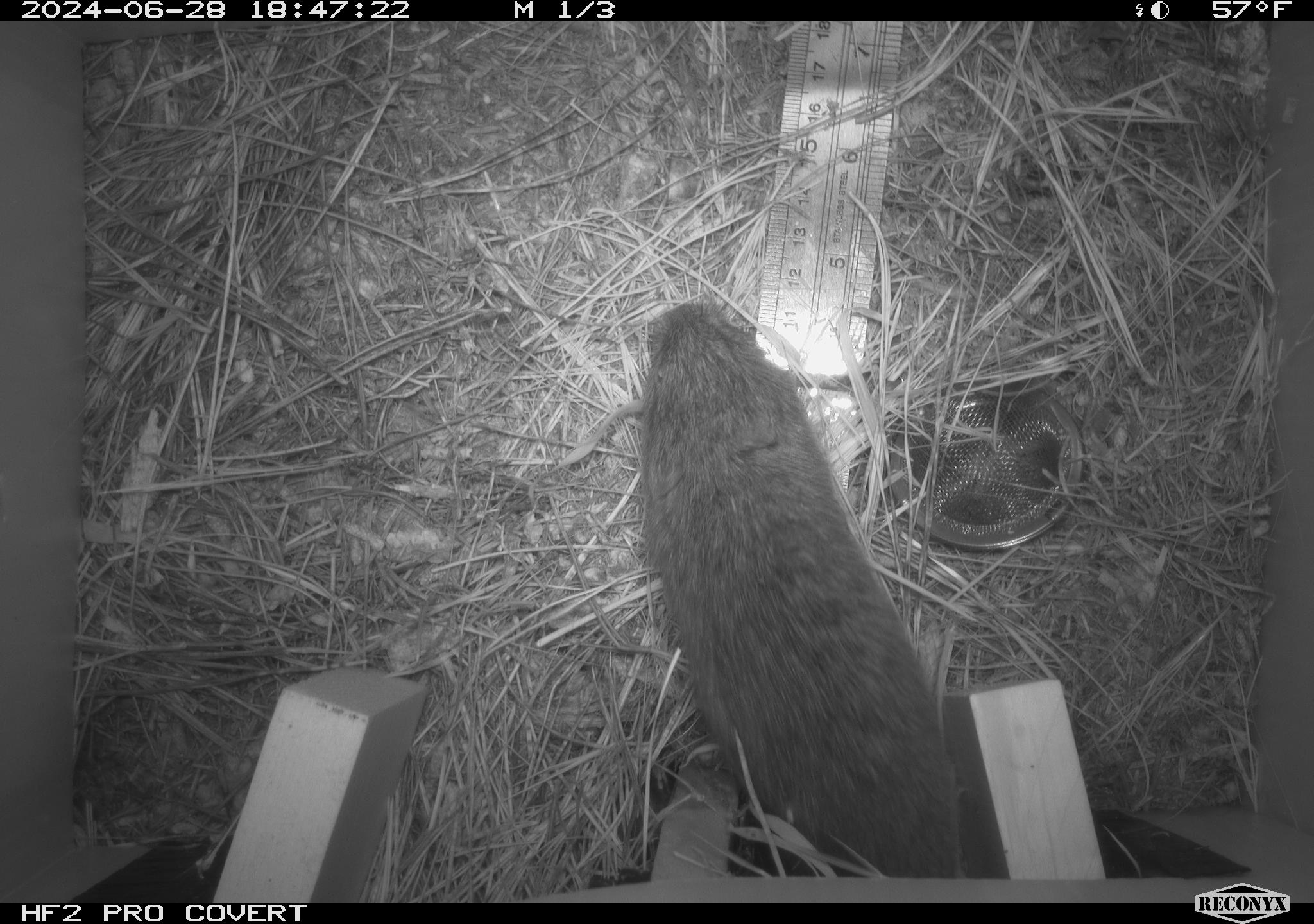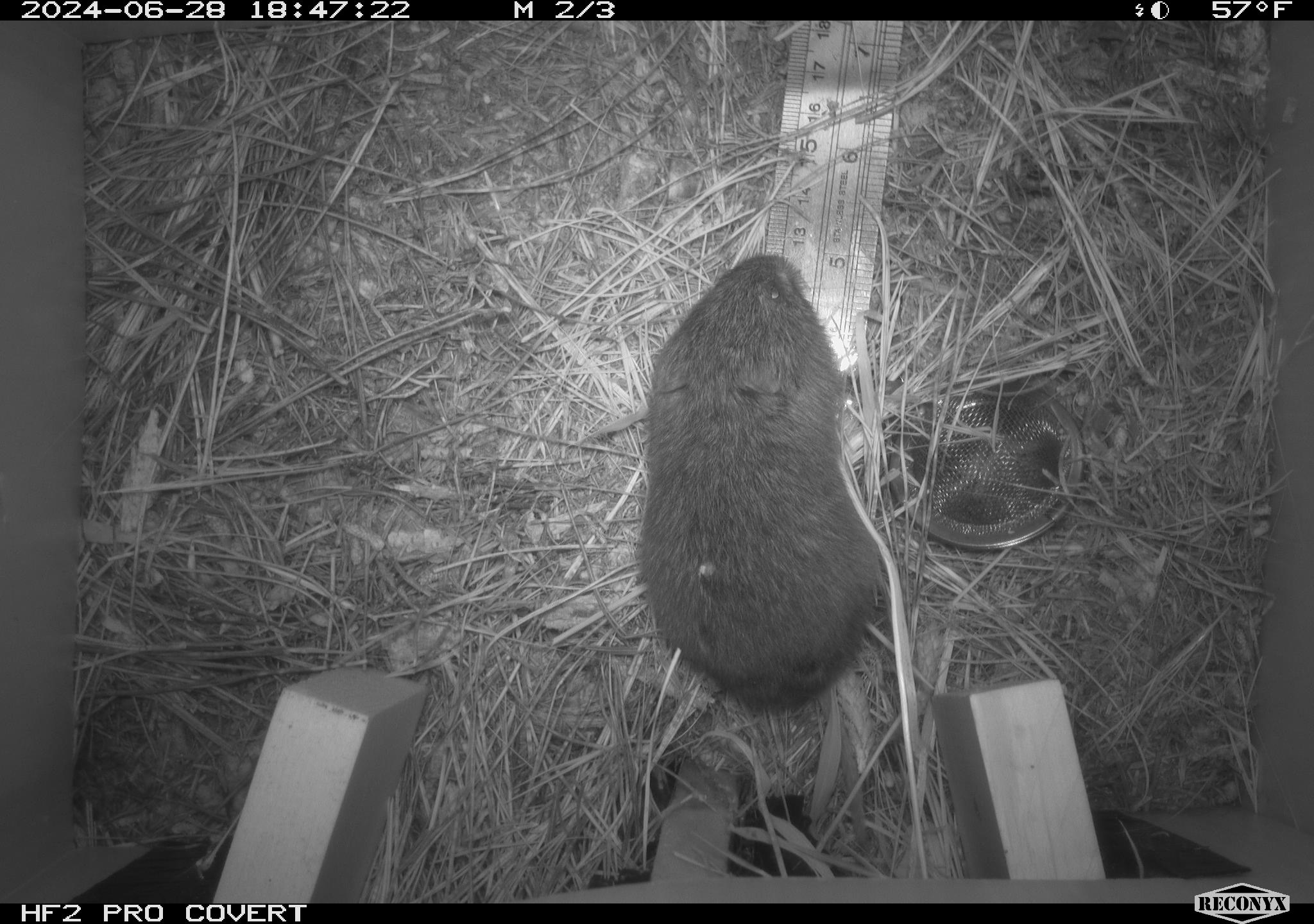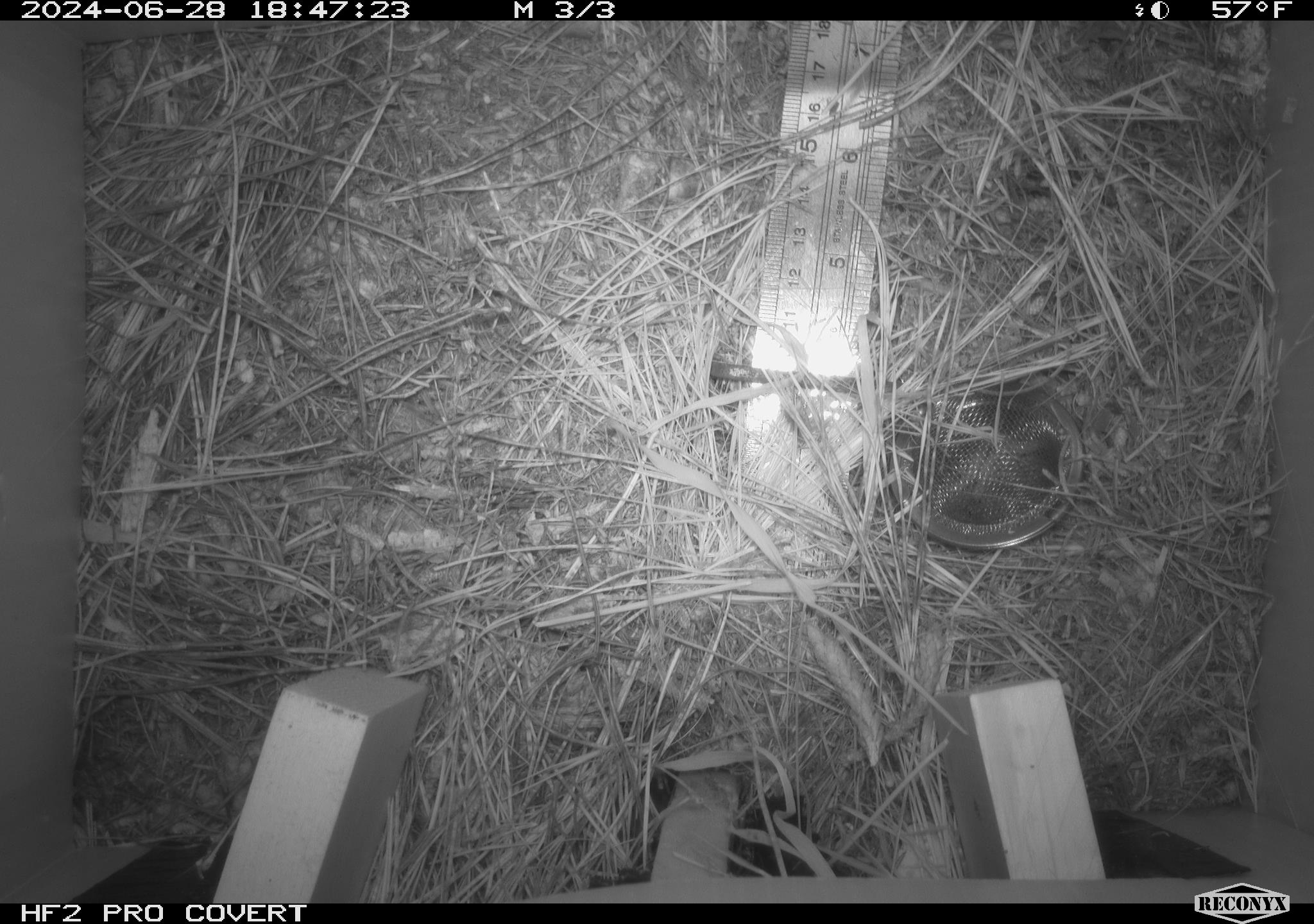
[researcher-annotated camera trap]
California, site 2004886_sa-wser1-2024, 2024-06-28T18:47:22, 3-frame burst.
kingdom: Animalia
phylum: Chordata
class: Mammalia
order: Rodentia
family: Cricetidae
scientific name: Arvicolinae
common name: voles, lemmings, and muskrats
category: arvicolinae subfamily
Arvicolinae subfamily (voles, lemmings, and muskrats) (Arvicolinae).